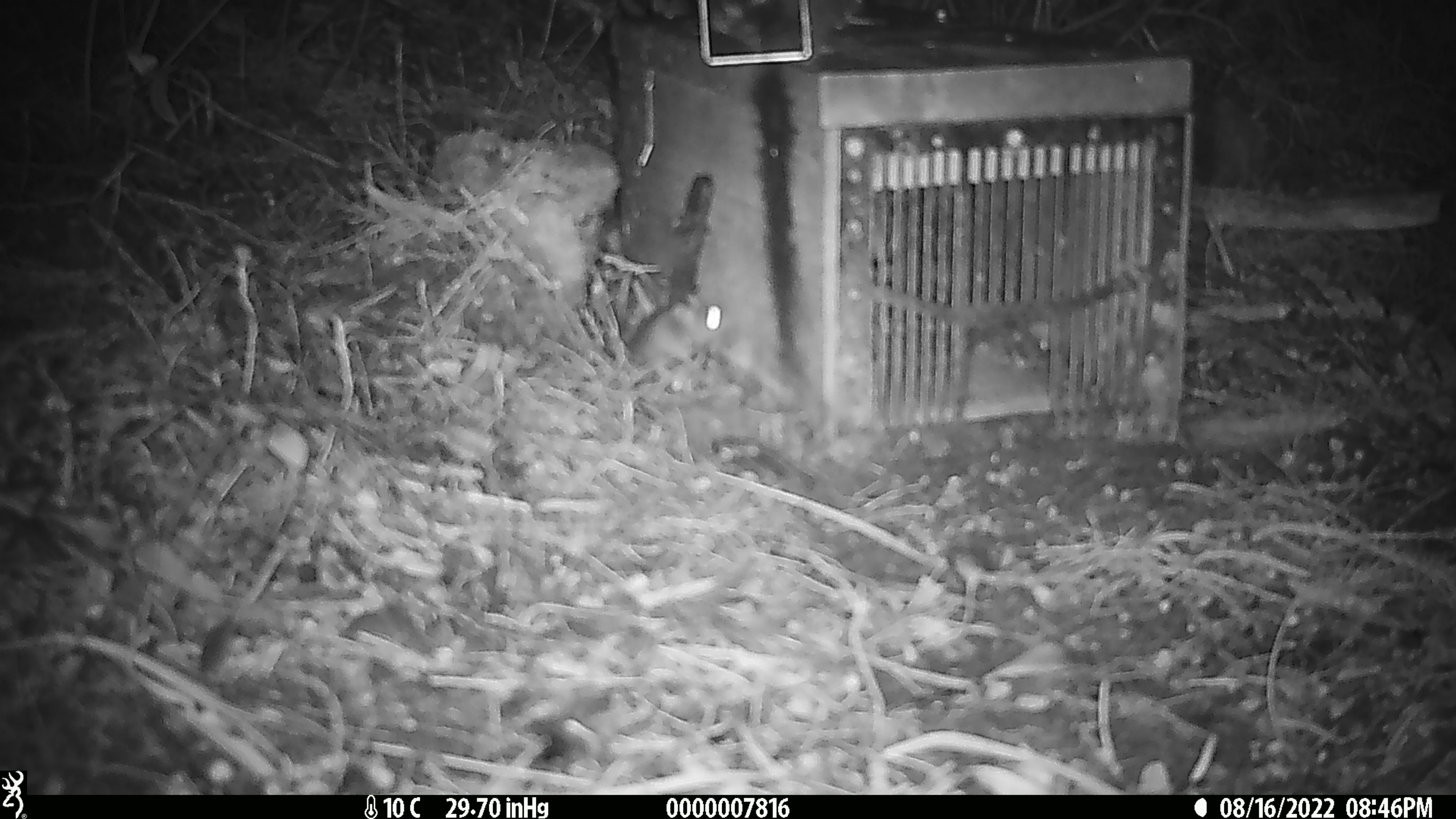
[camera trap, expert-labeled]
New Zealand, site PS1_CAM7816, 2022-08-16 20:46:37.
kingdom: Animalia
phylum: Chordata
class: Mammalia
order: Rodentia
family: Muridae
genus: Mus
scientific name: Mus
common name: mouse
Mouse (Mus).